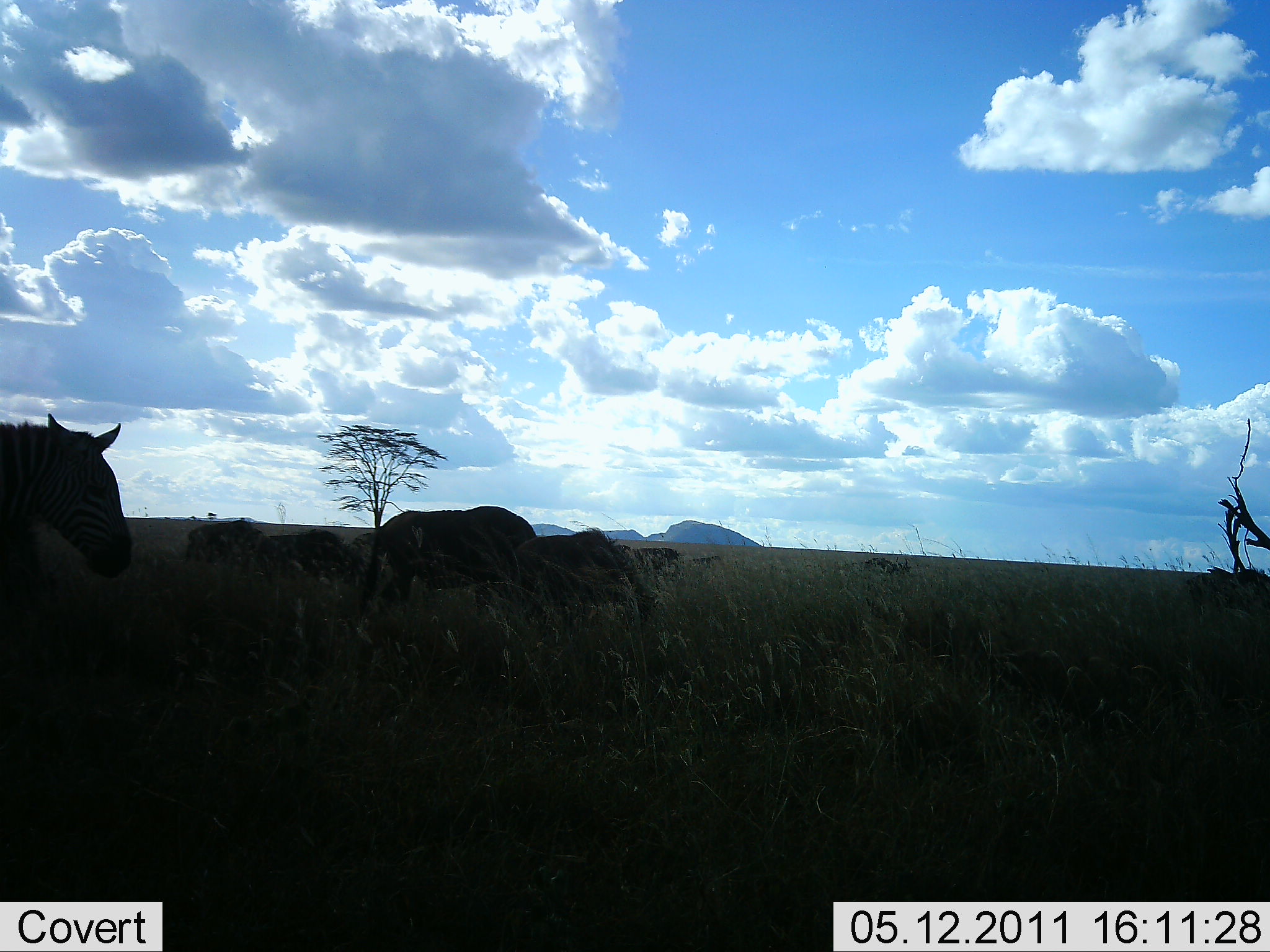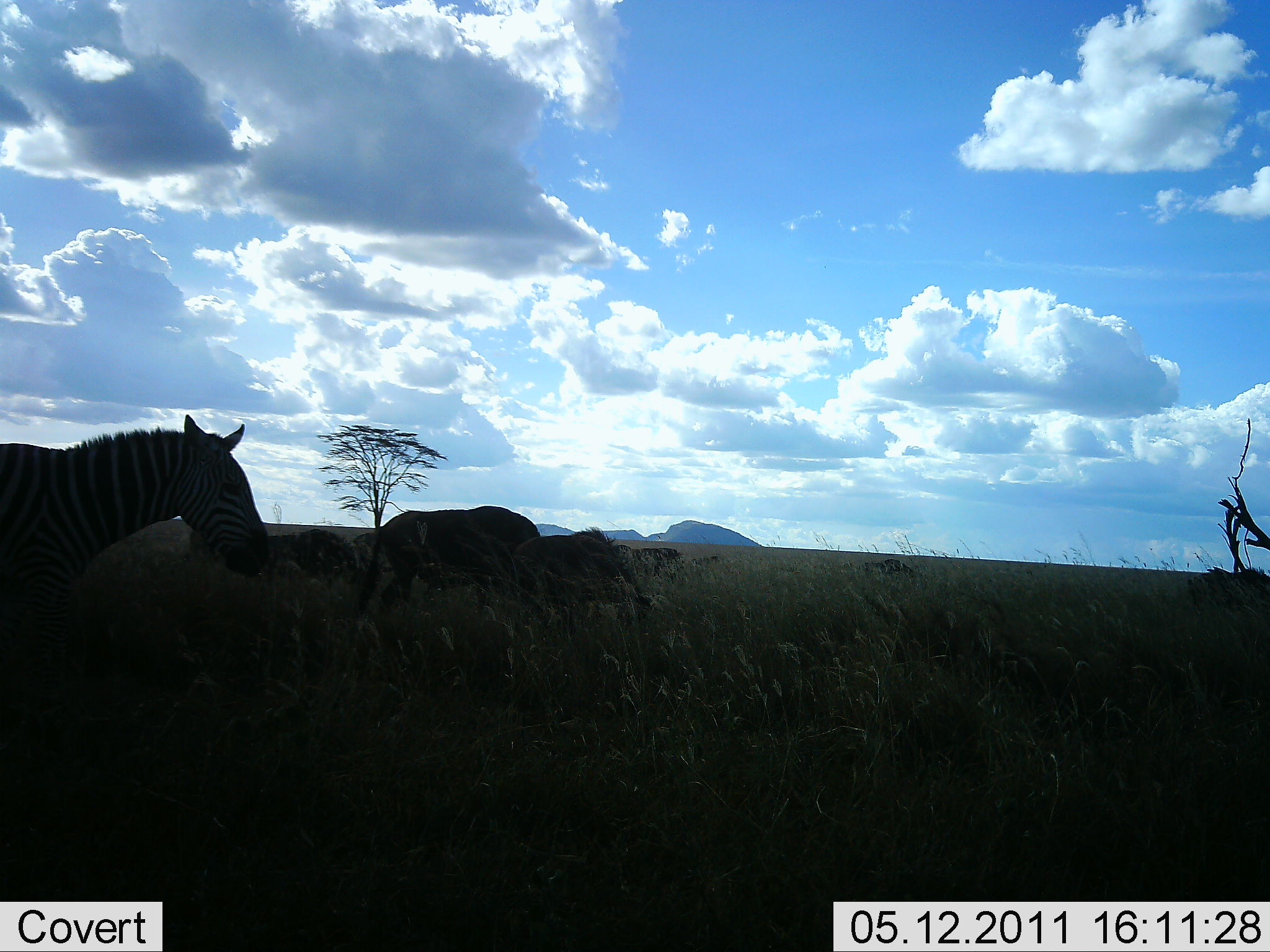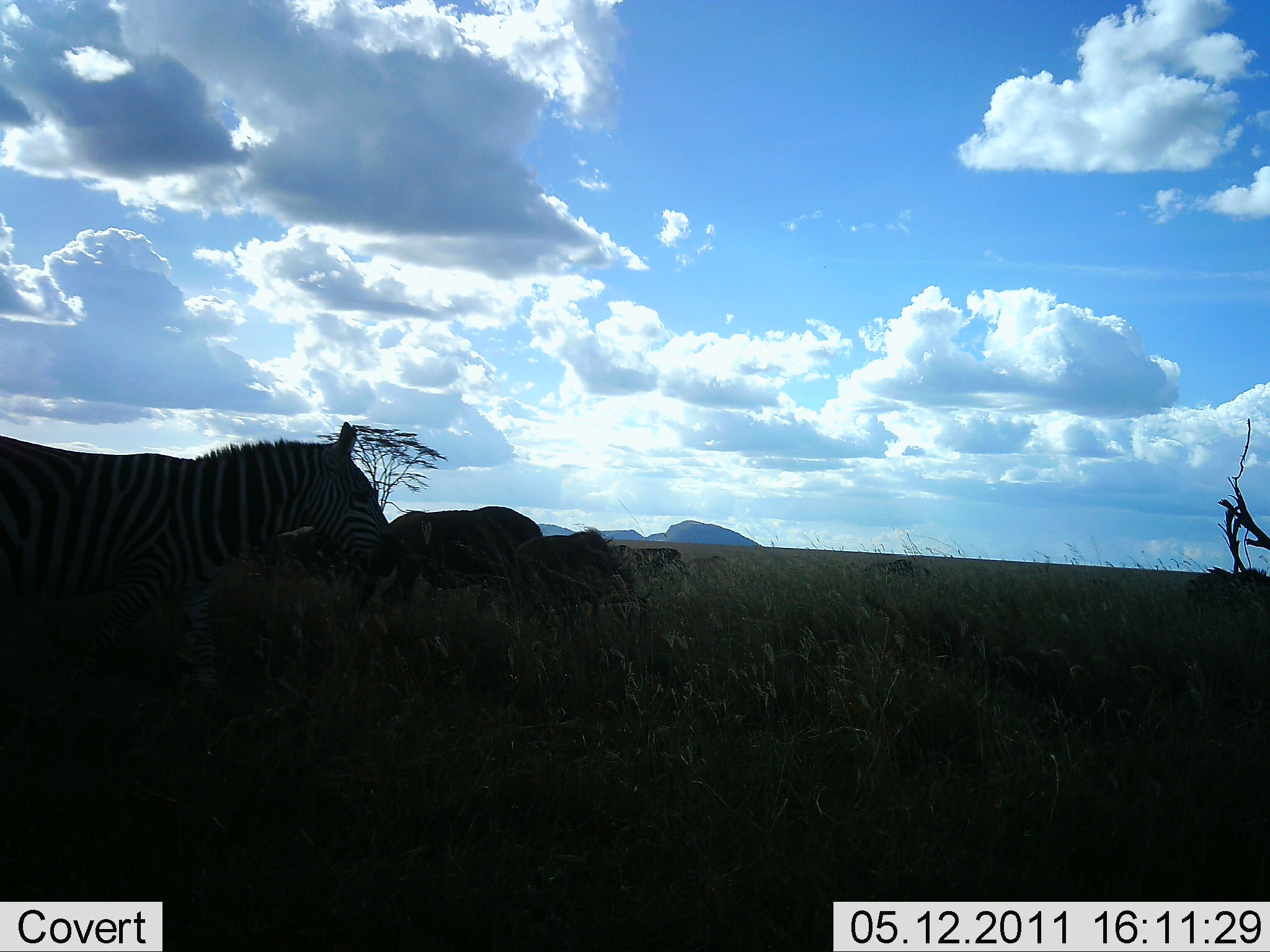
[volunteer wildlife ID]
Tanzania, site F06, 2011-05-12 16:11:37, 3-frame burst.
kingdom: Animalia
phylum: Chordata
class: Mammalia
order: Perissodactyla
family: Equidae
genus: Equus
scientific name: Equus quagga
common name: plains zebra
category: zebra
Zebra (plains zebra) (Equus quagga), count 1. Behavior (volunteer vote fractions): standing 24%, resting 5%, moving 86%, interacting 0%. Young present (vote fraction): 0%. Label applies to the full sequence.